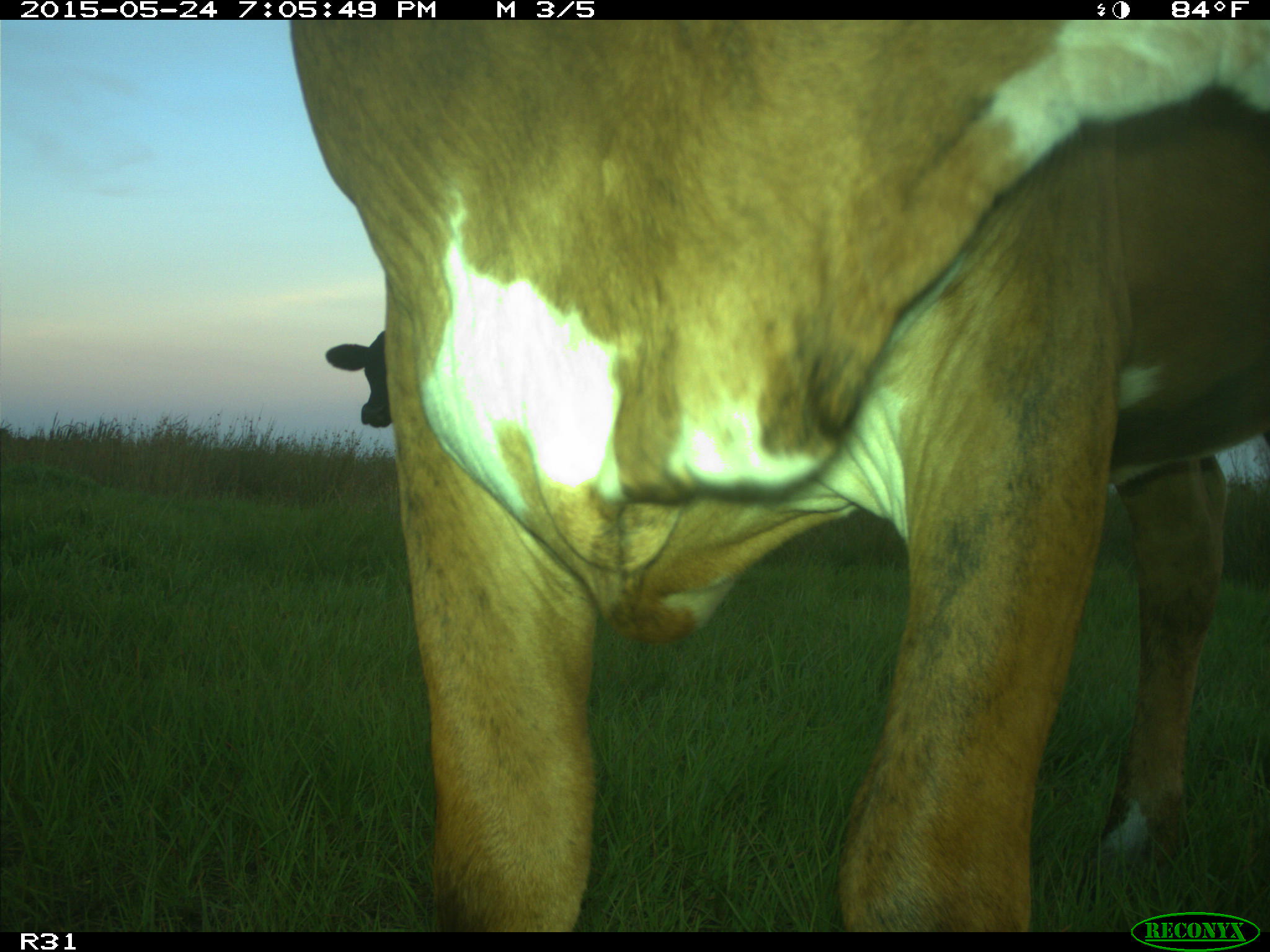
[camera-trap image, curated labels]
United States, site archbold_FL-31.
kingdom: Animalia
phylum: Chordata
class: Mammalia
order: Artiodactyla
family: Bovidae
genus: Bos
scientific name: Bos taurus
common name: domestic cow